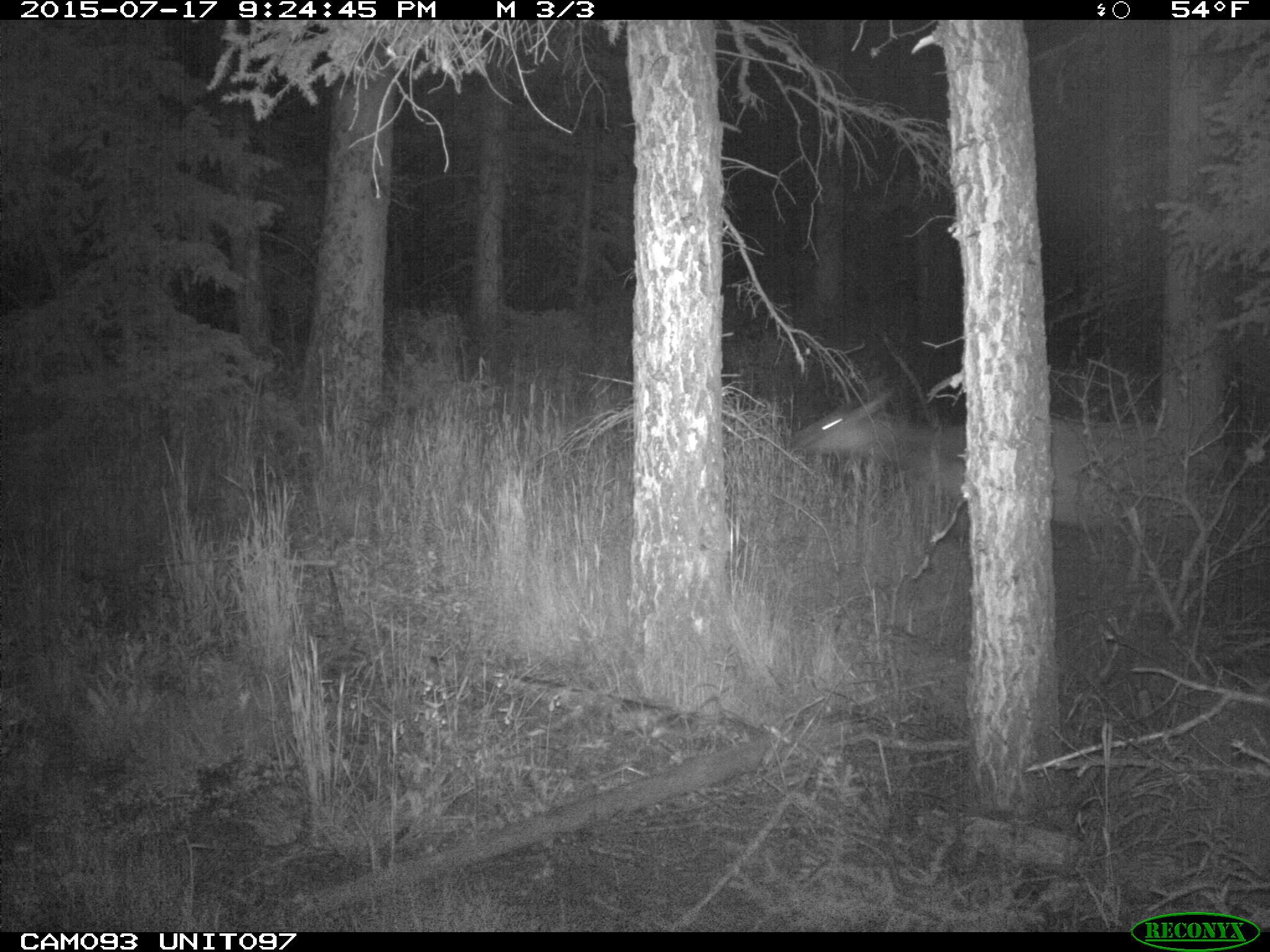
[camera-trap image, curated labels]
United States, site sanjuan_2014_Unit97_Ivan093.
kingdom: Animalia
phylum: Chordata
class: Mammalia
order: Artiodactyla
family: Cervidae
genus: Cervus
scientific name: Cervus elaphus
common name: red deer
Cervus elaphus (red deer).